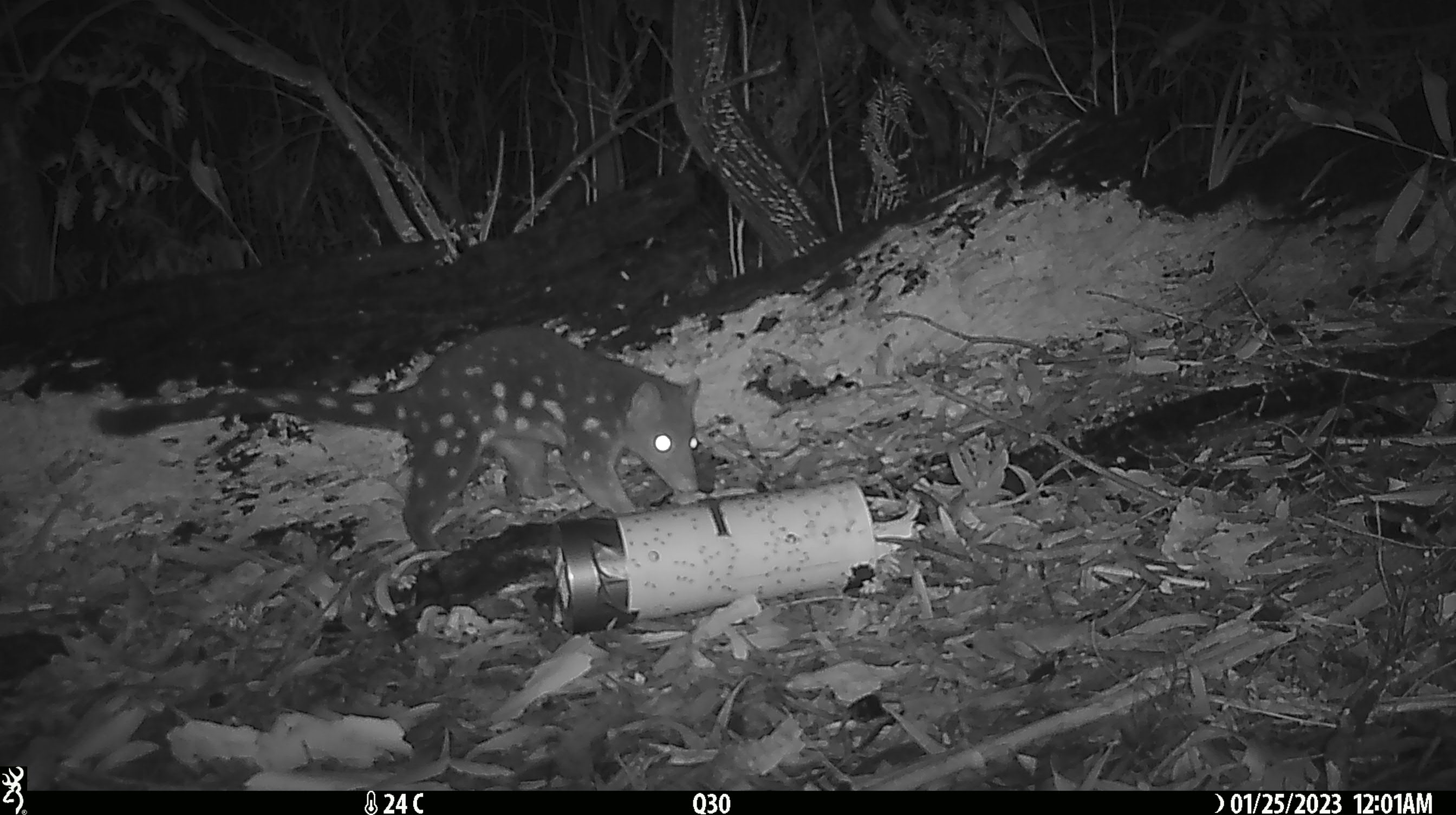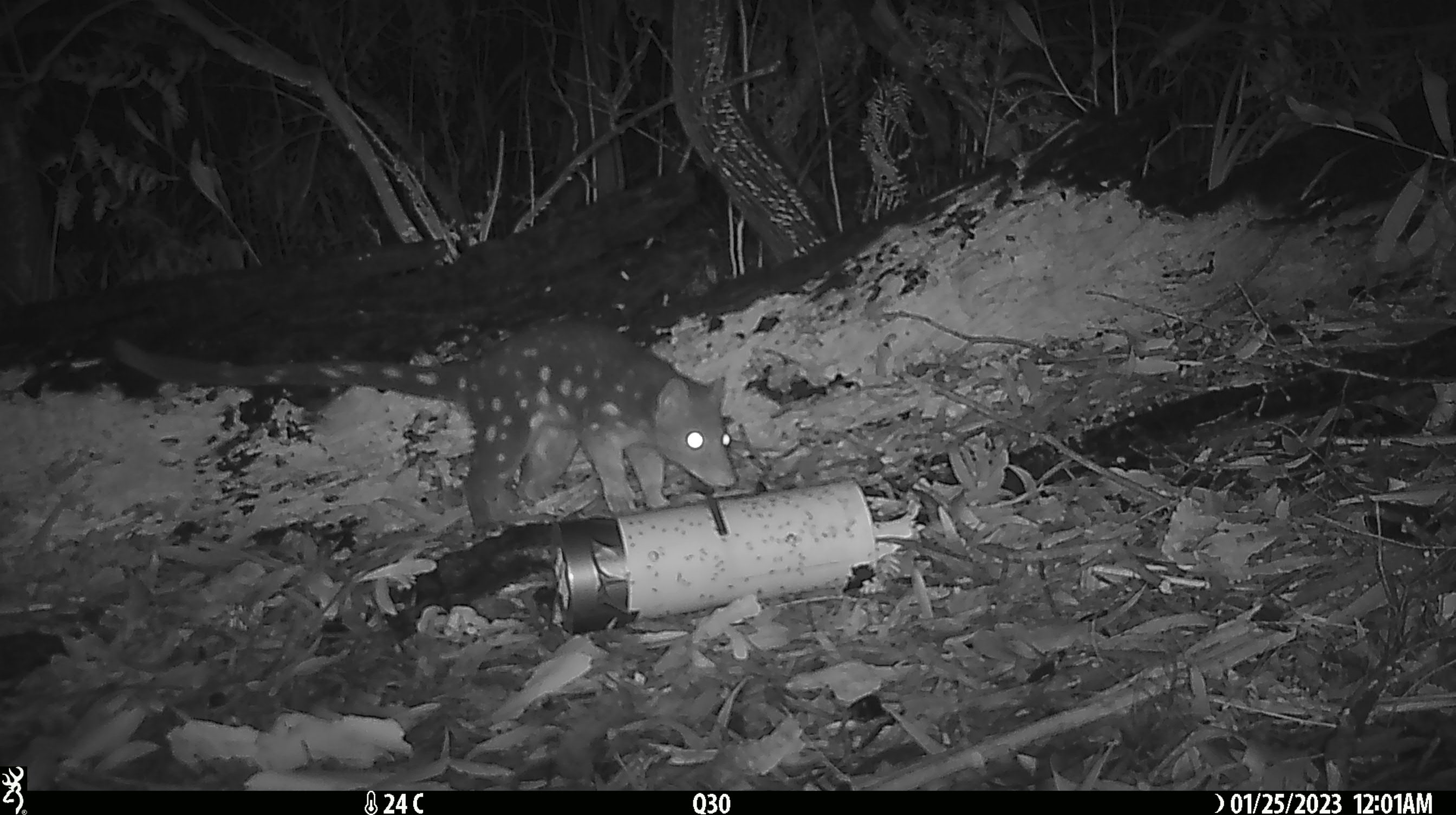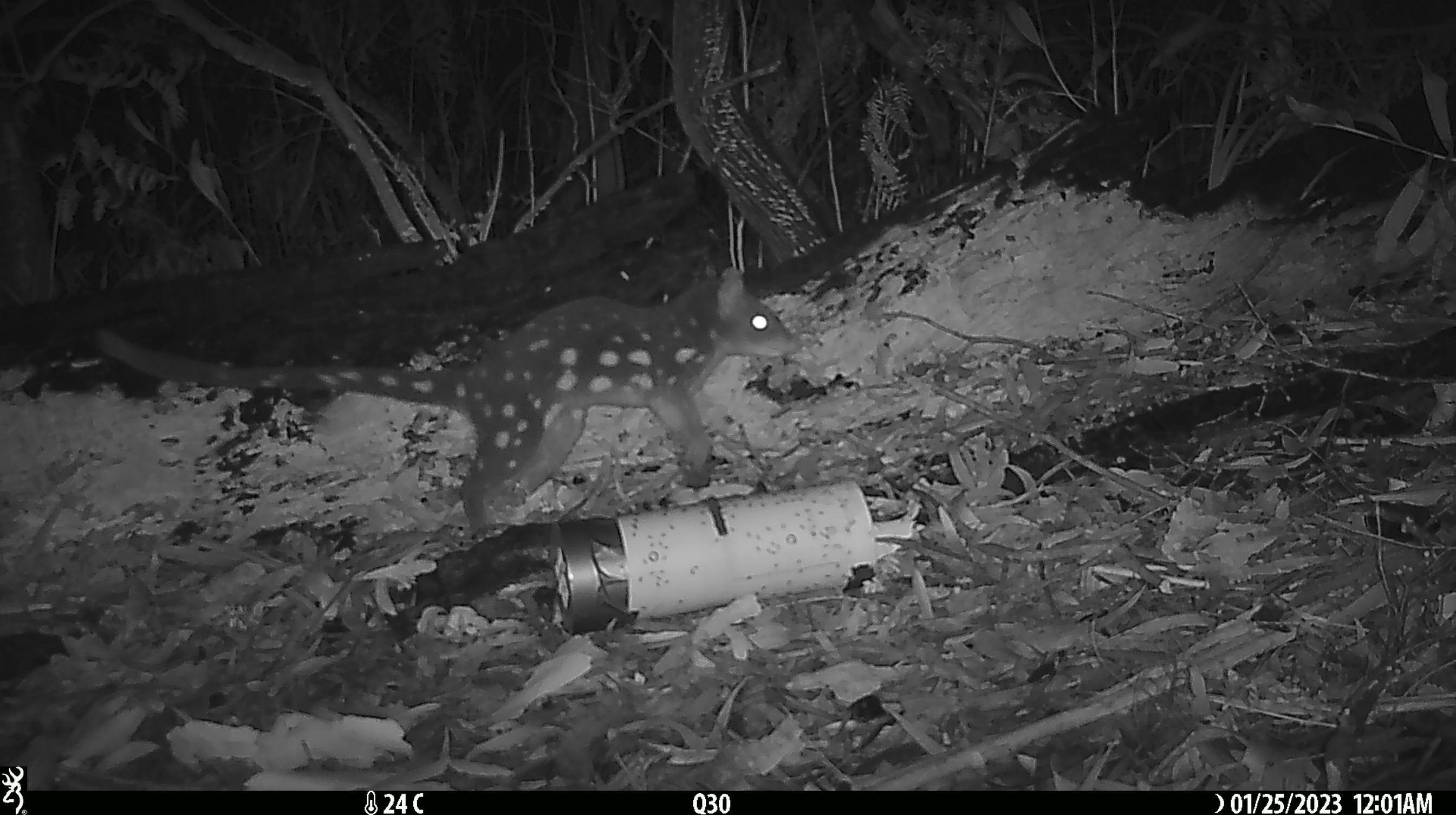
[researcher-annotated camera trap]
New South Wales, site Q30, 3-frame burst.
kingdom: Animalia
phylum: Chordata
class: Mammalia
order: Dasyuromorphia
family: Dasyuridae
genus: Dasyurus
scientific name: Dasyurus maculatus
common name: spotted-tailed quoll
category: quoll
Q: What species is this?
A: Quoll (spotted-tailed quoll) (Dasyurus maculatus).